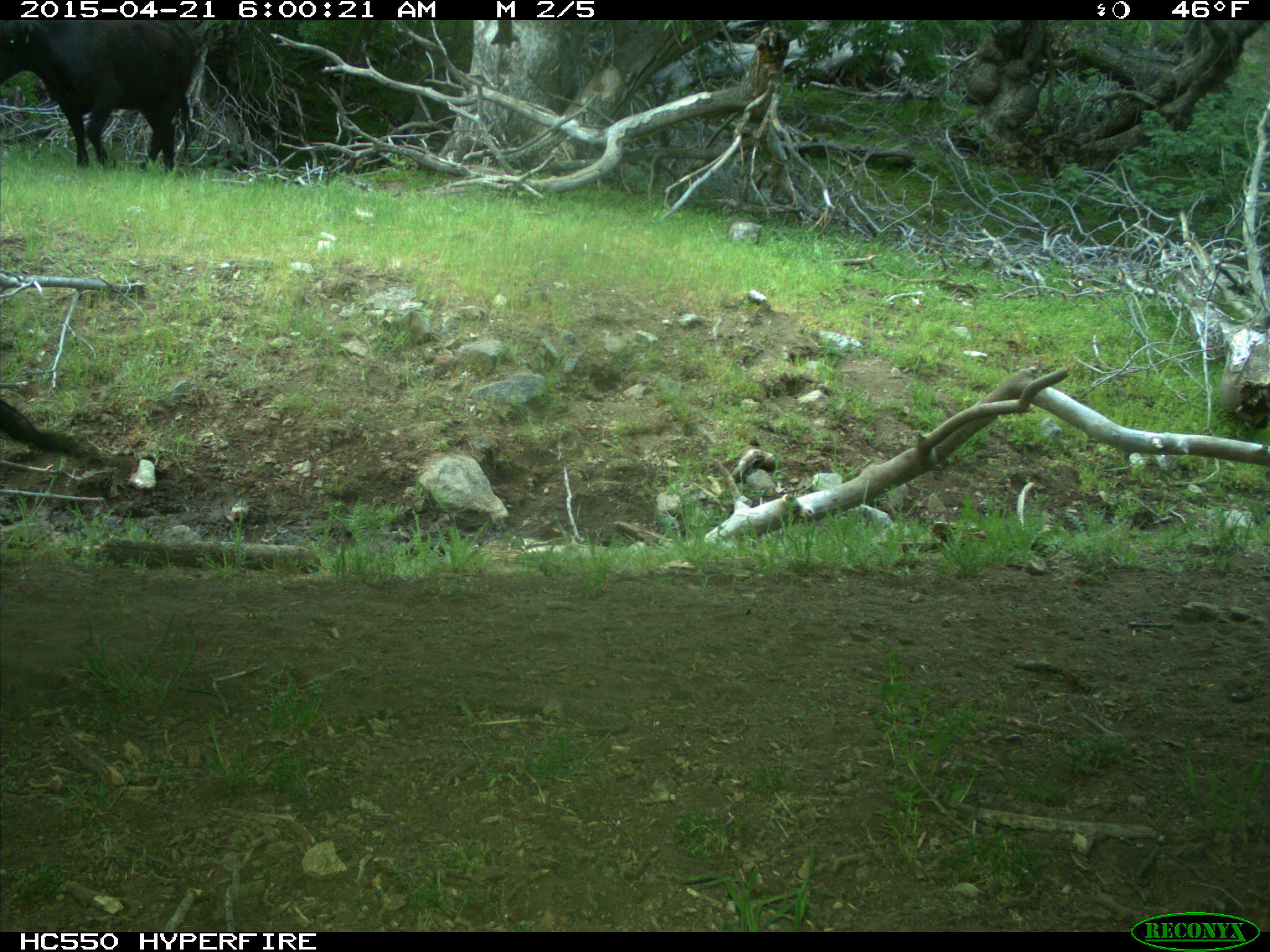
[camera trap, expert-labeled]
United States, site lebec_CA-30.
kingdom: Animalia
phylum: Chordata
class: Mammalia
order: Artiodactyla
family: Bovidae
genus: Bos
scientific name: Bos taurus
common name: domestic cow